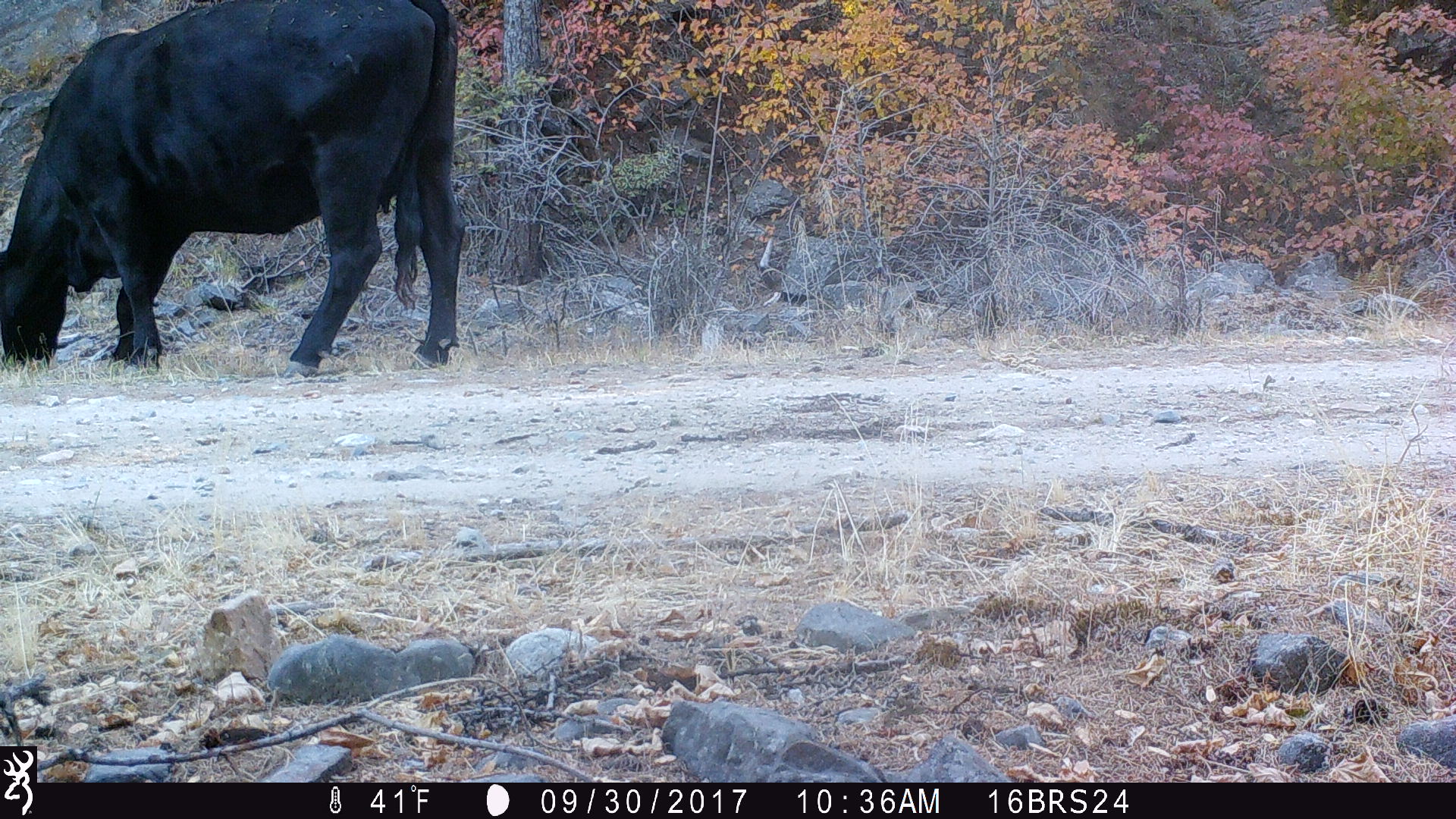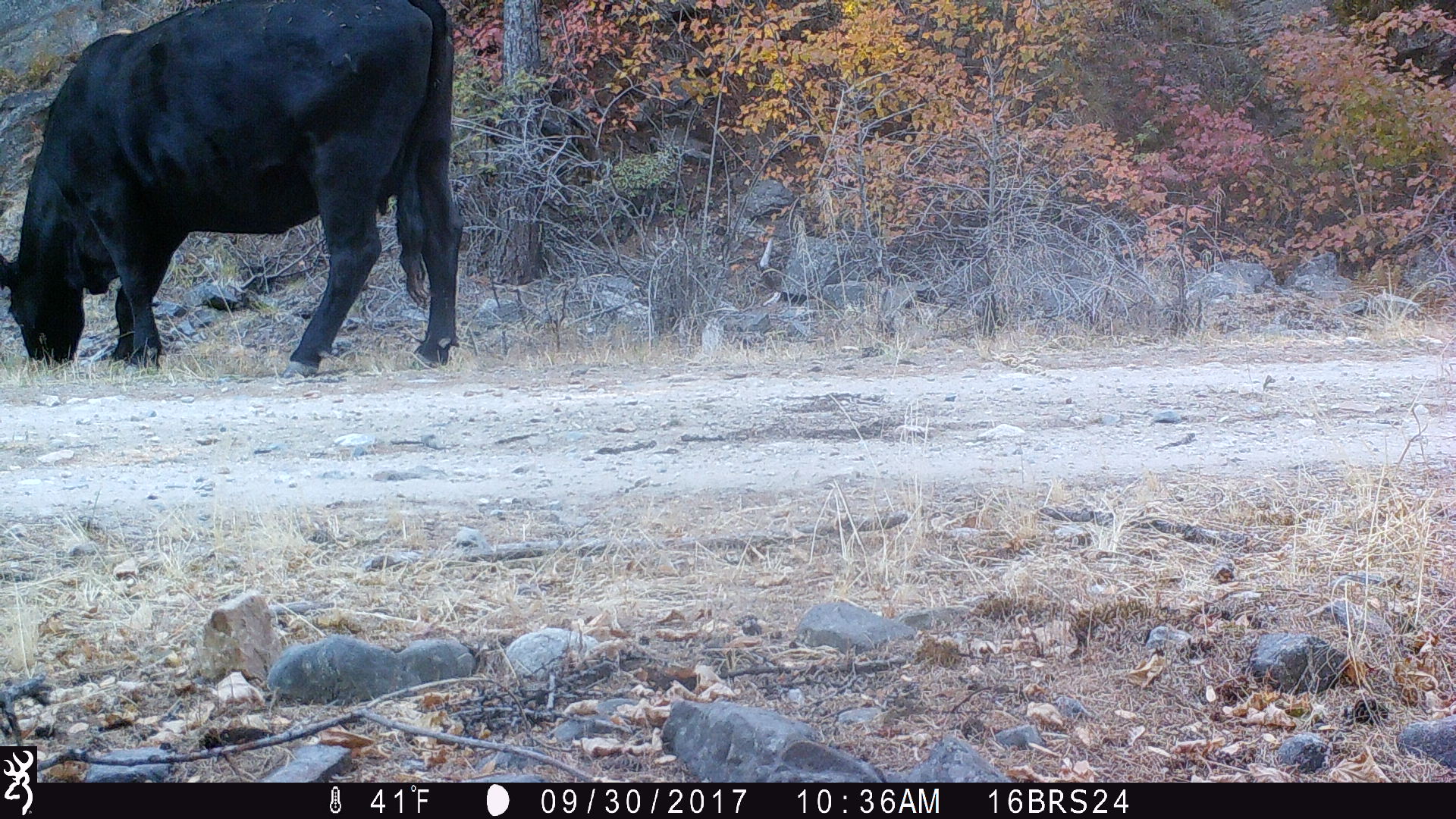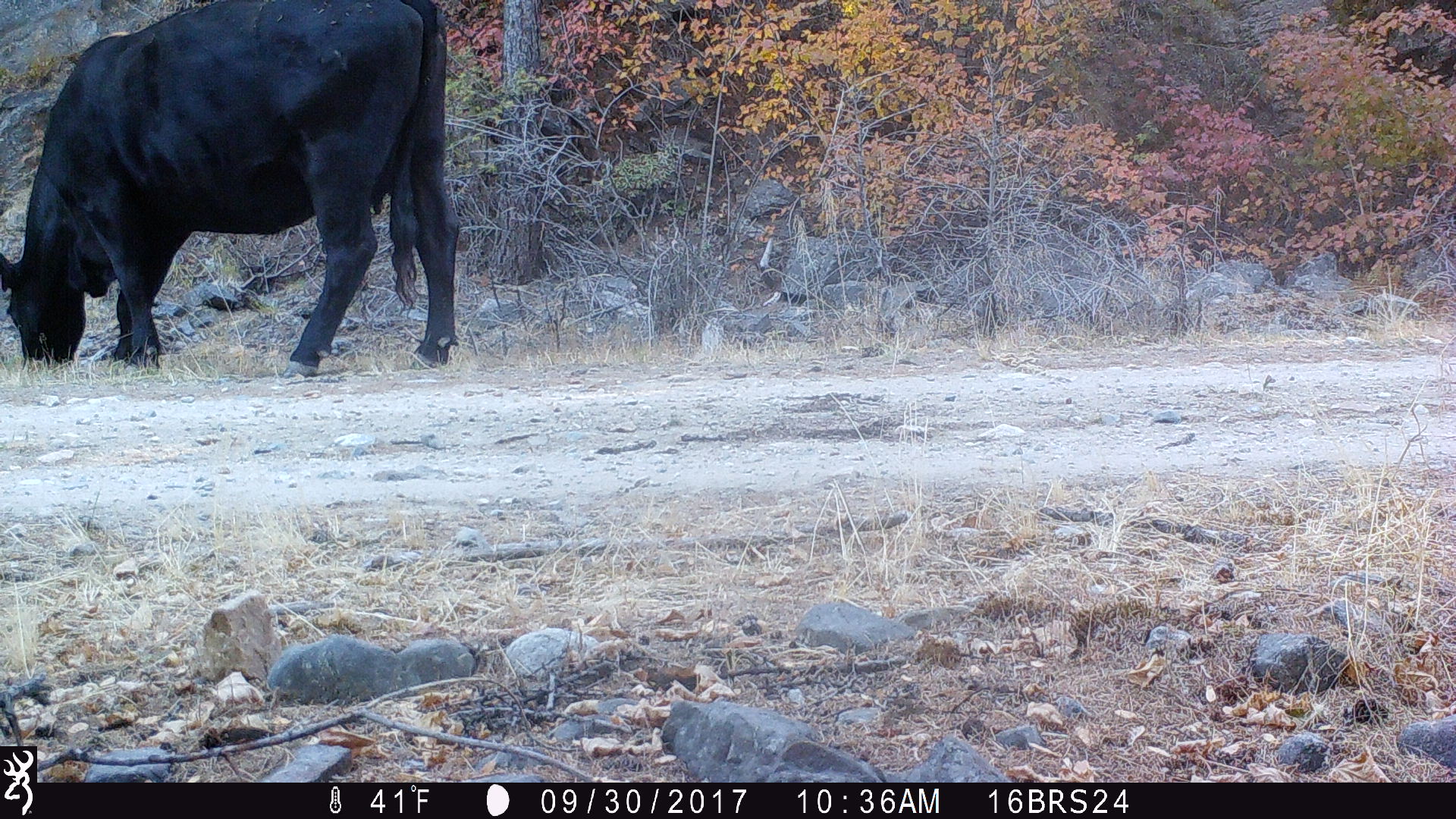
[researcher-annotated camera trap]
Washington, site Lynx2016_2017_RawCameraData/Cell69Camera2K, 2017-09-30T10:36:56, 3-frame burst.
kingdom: Animalia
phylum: Chordata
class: Mammalia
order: Artiodactyla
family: Bovidae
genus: Bos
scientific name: Bos taurus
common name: domestic cattle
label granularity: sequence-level